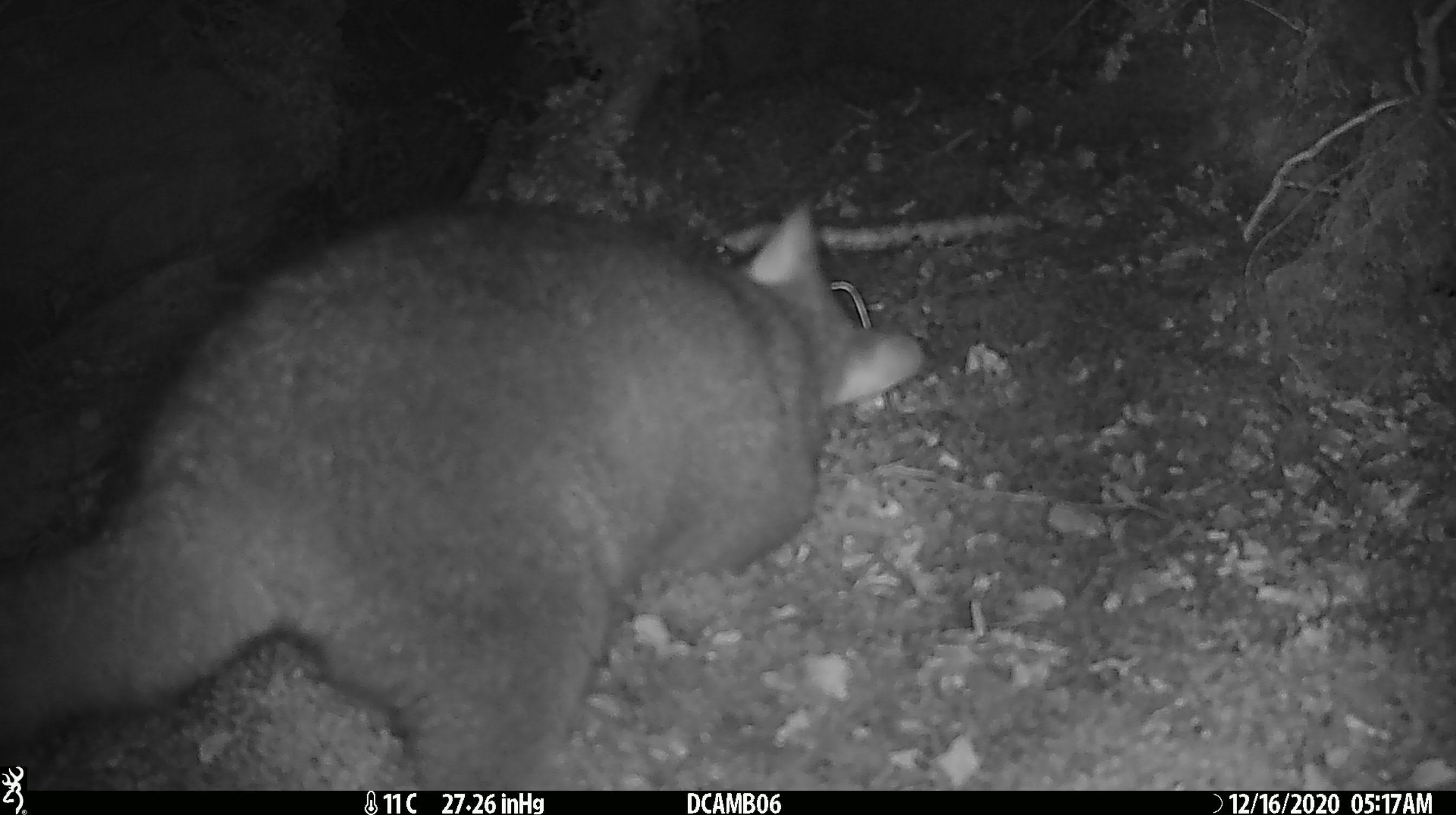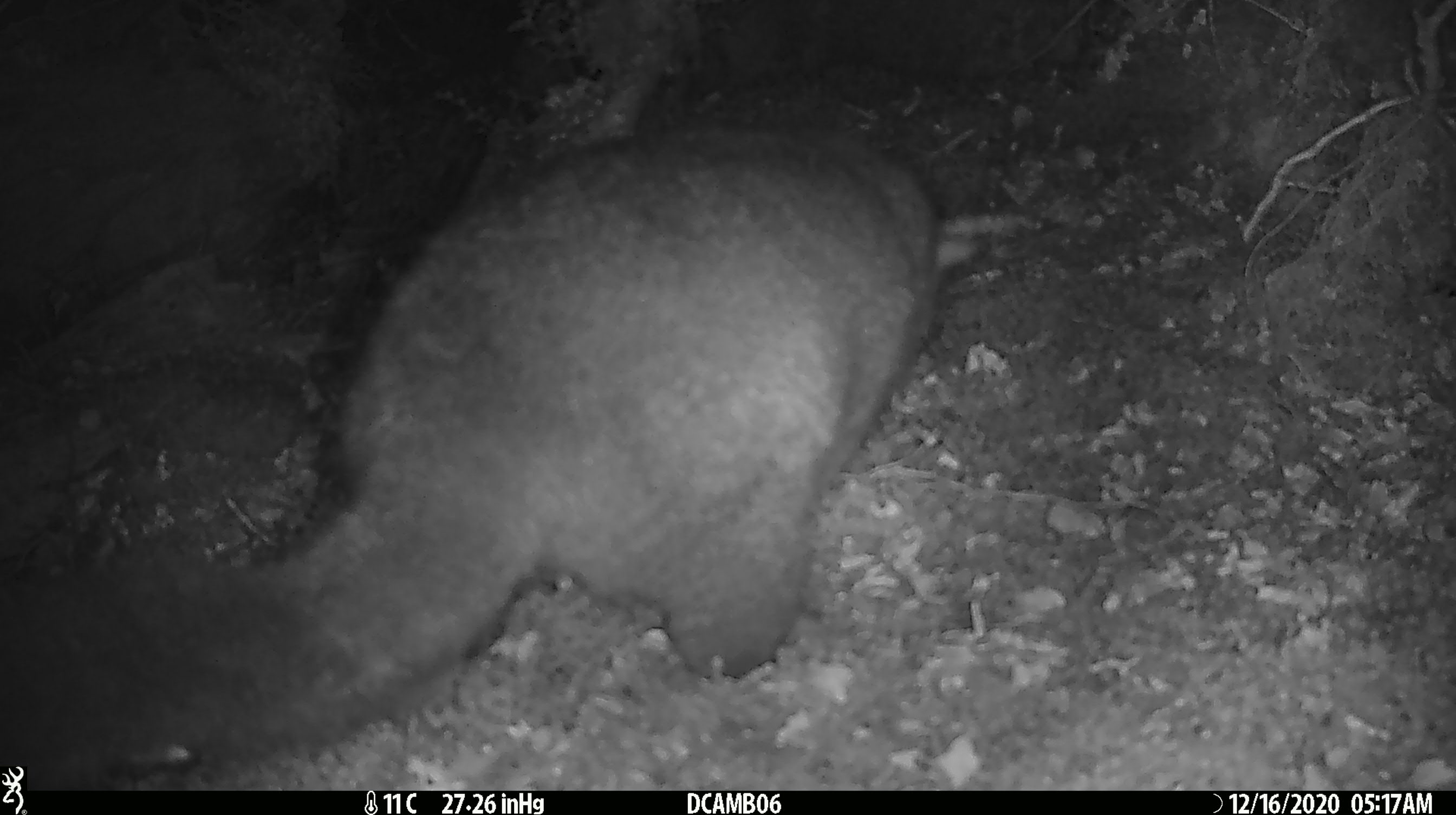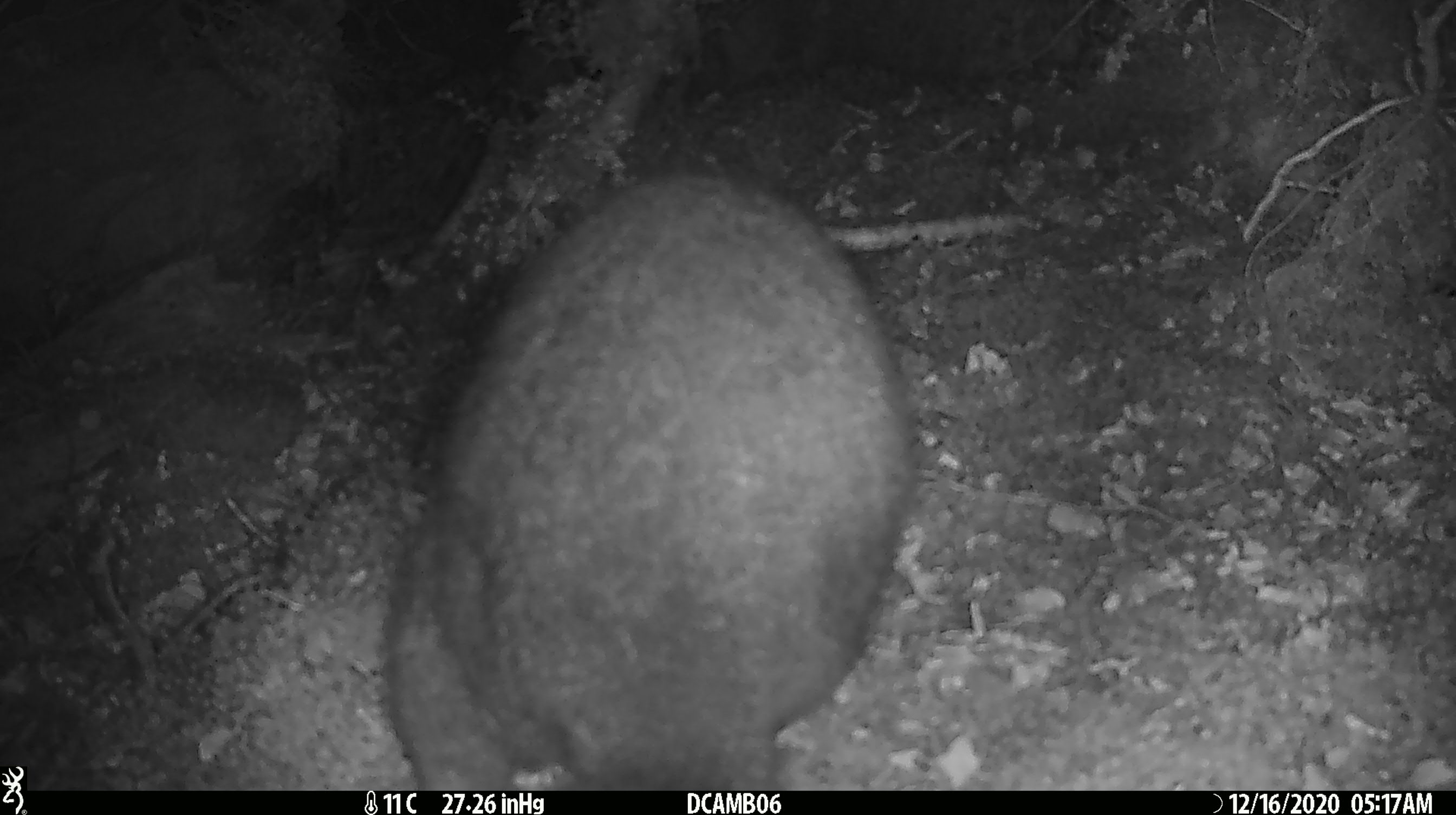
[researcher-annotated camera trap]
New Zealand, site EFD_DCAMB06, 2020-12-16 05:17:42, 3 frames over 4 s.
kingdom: Animalia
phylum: Chordata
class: Mammalia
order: Diprotodontia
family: Phalangeridae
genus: Trichosurus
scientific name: Trichosurus vulpecula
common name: common brushtail possum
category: possum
Possum (common brushtail possum) (Trichosurus vulpecula).